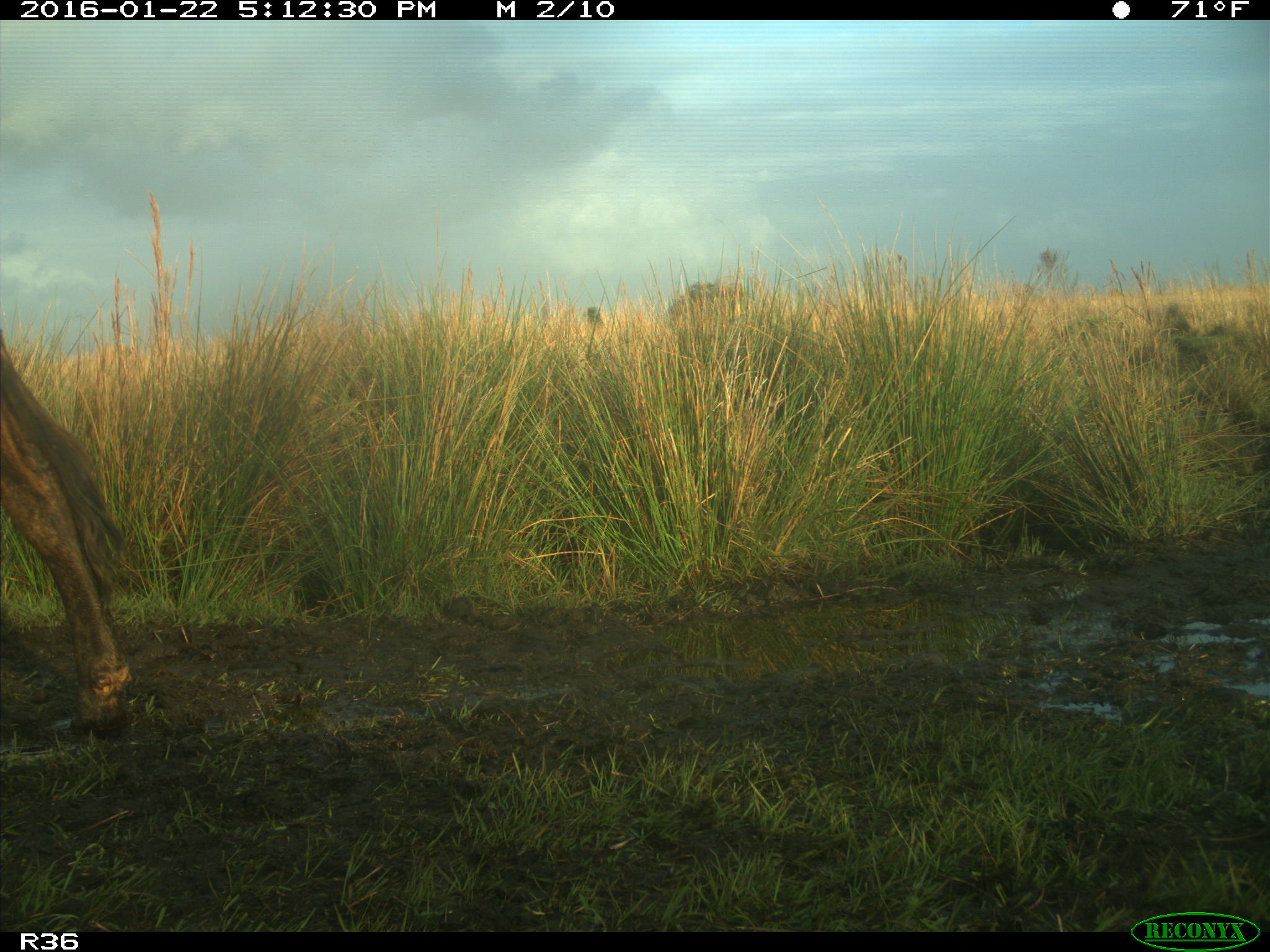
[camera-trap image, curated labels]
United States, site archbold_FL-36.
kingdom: Animalia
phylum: Chordata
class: Mammalia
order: Artiodactyla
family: Bovidae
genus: Bos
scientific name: Bos taurus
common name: domestic cow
Bos taurus (domestic cow).